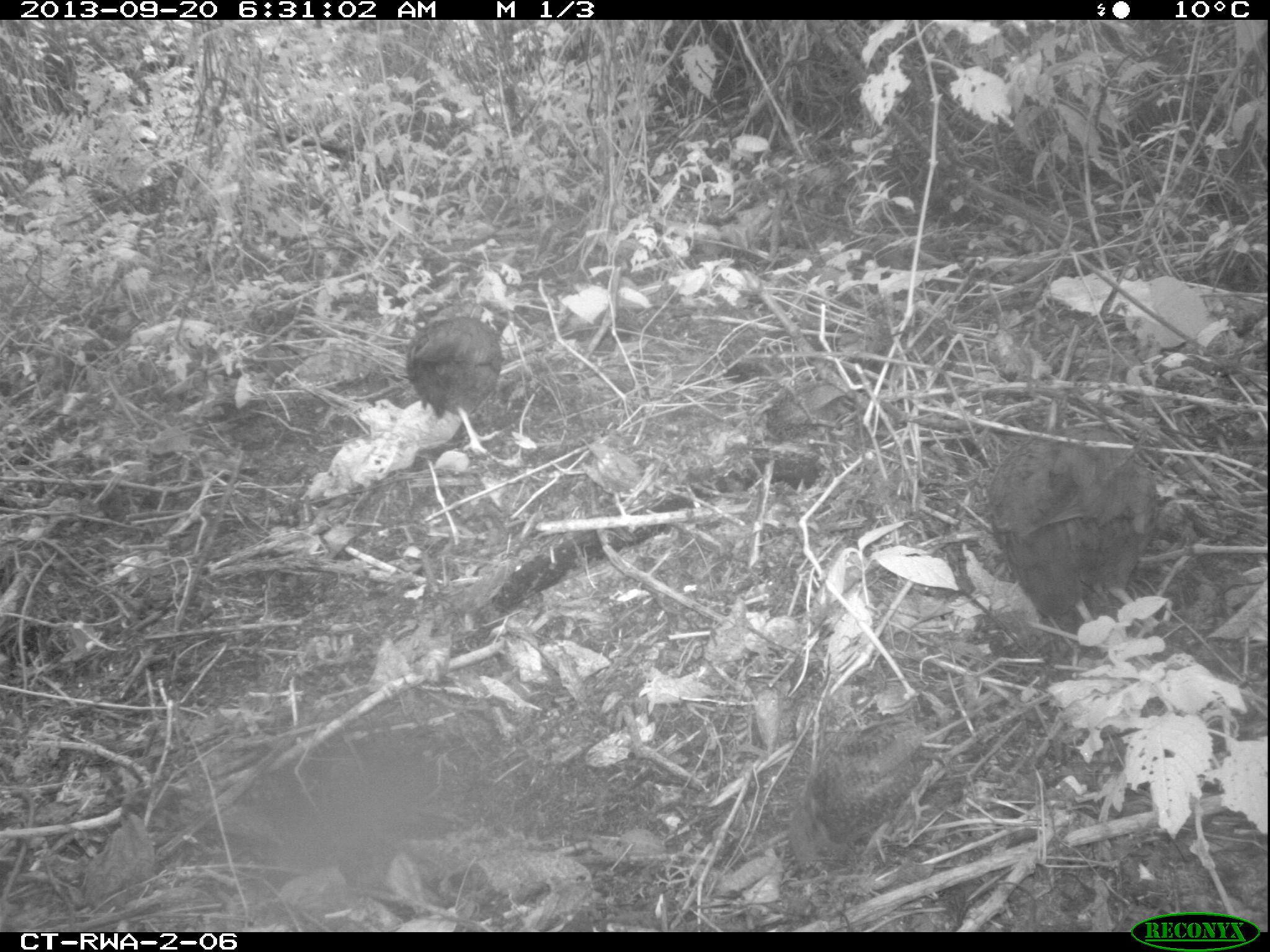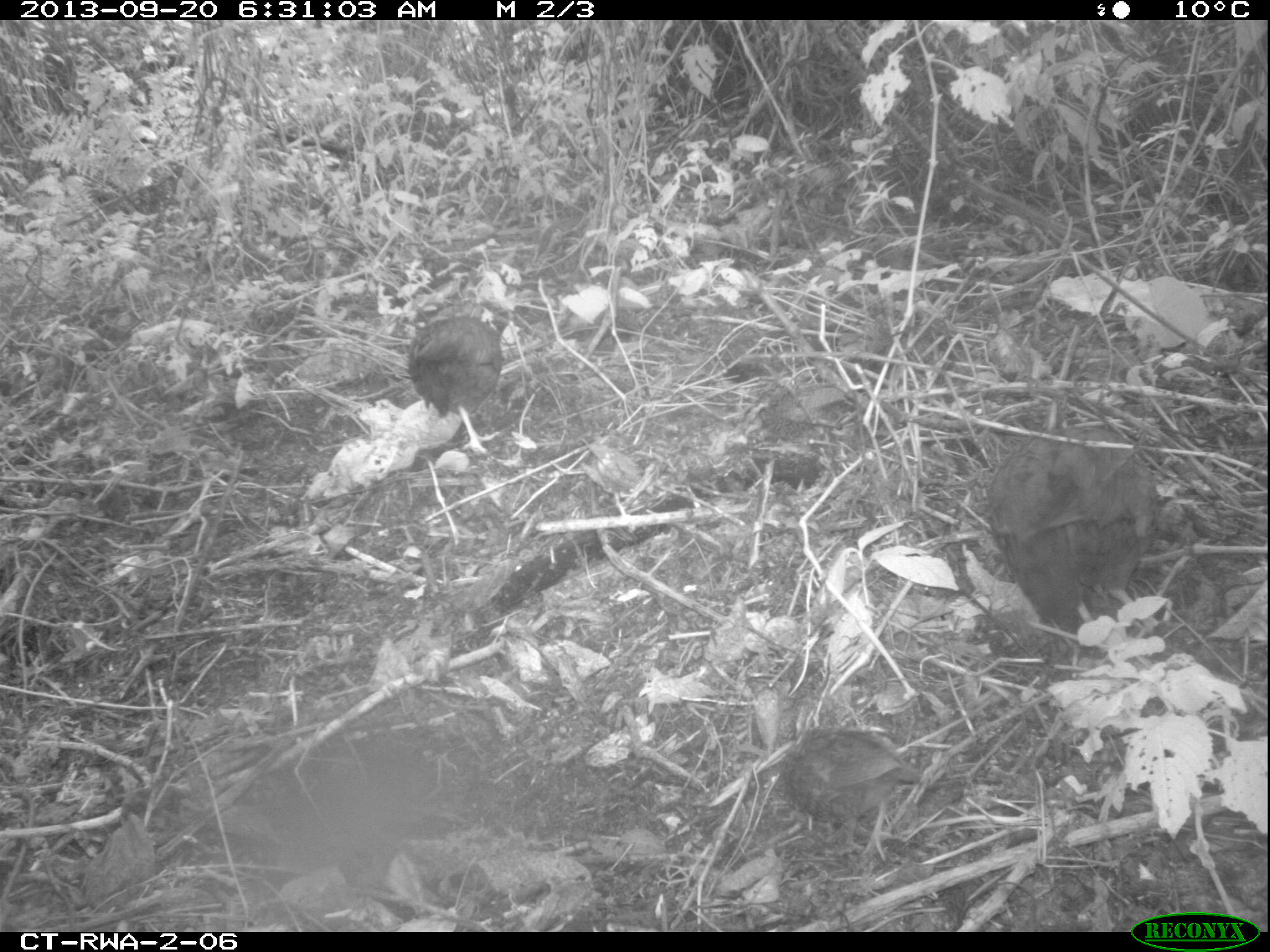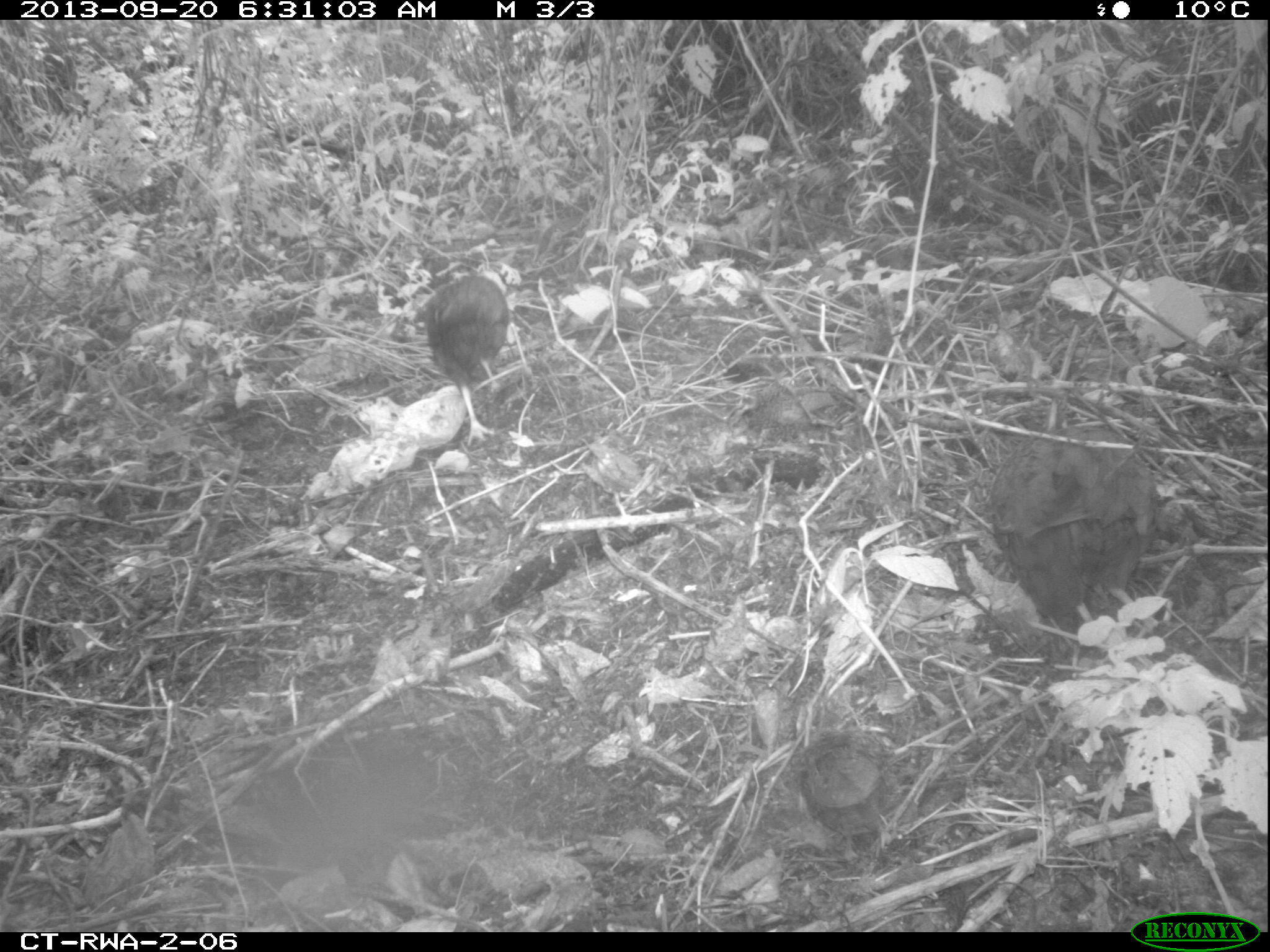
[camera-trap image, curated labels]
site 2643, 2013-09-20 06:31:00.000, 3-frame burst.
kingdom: Animalia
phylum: Chordata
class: Aves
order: Galliformes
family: Phasianidae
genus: Pternistis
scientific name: Pternistis nobilis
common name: handsome francolin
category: francolinus nobilis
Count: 5.